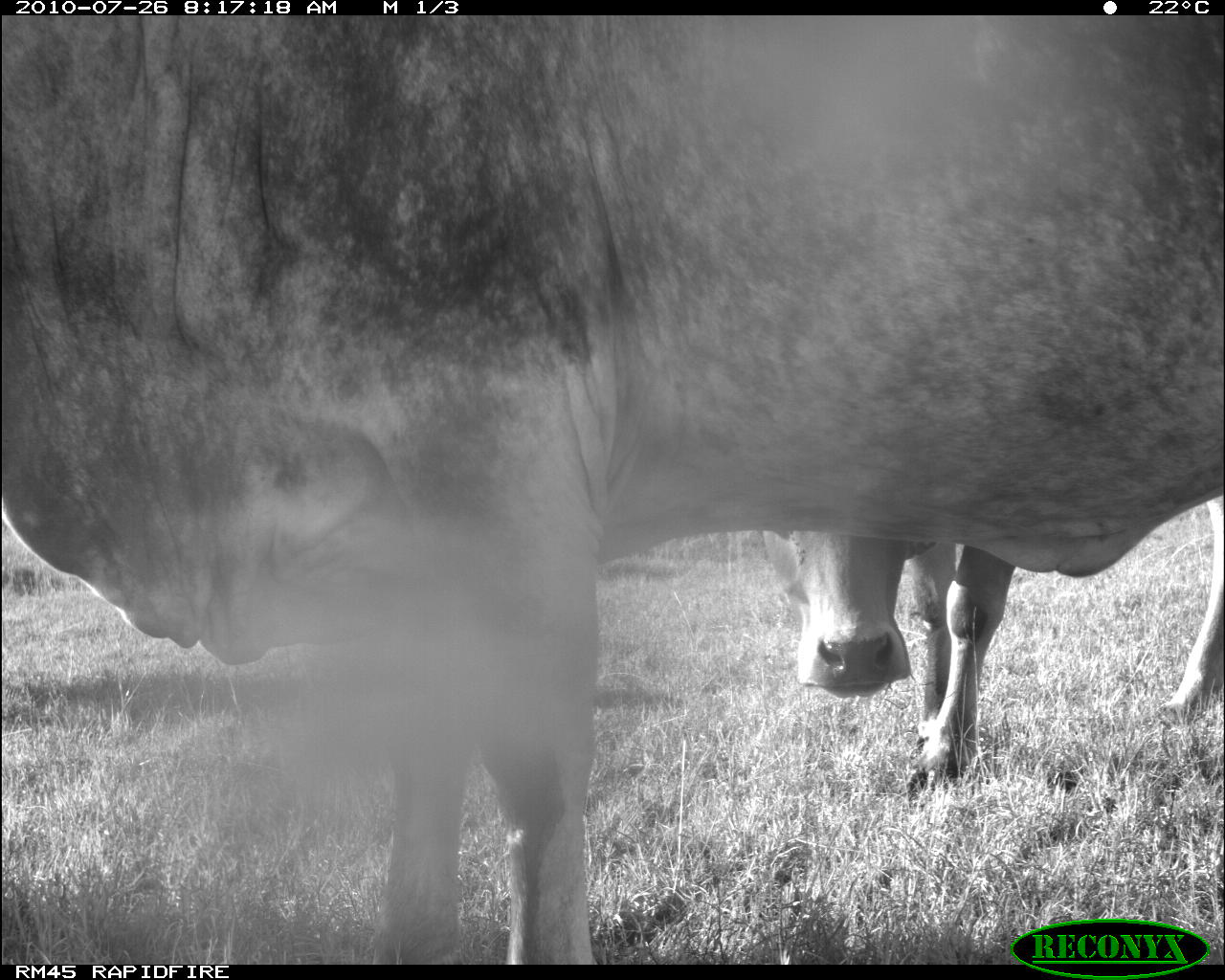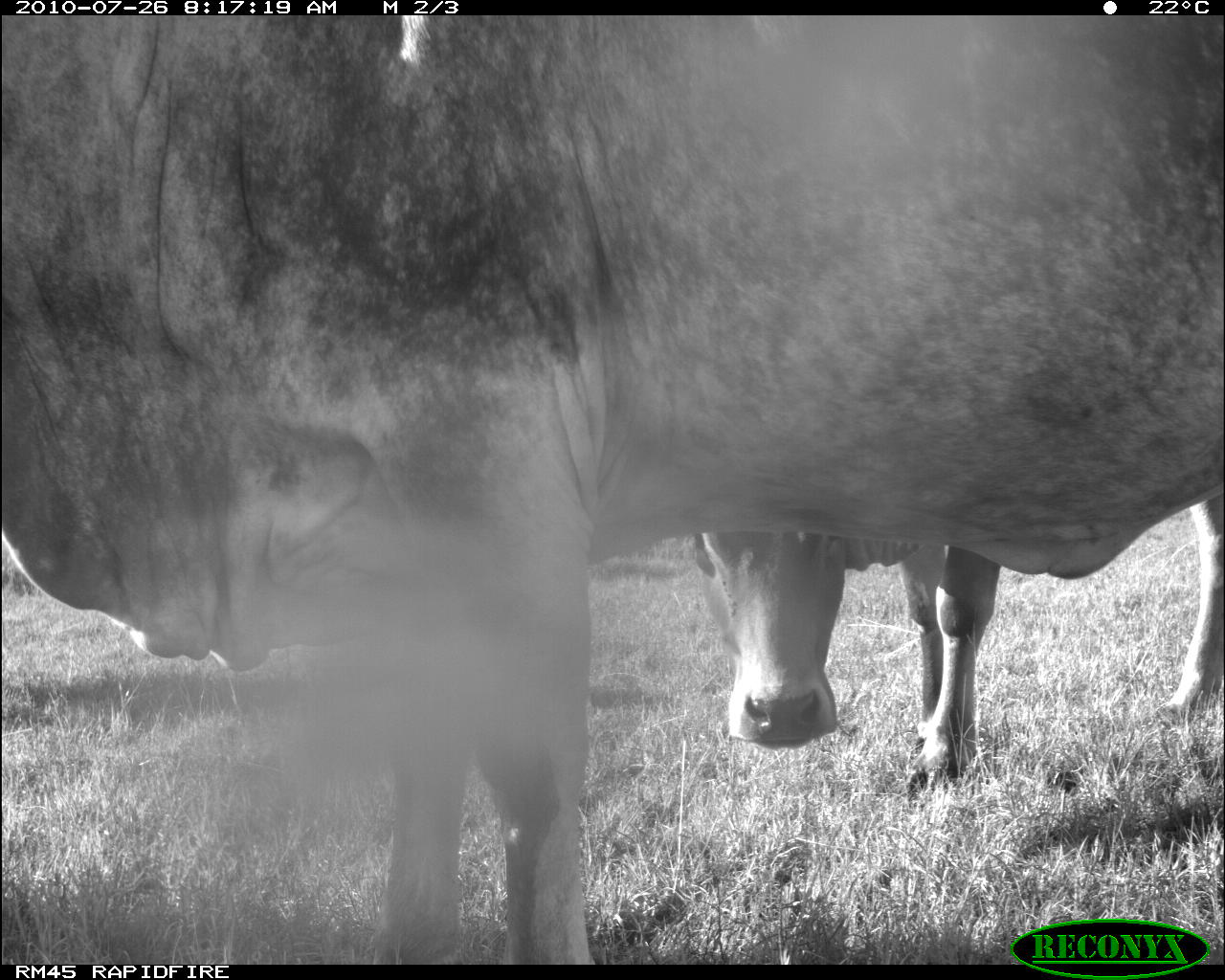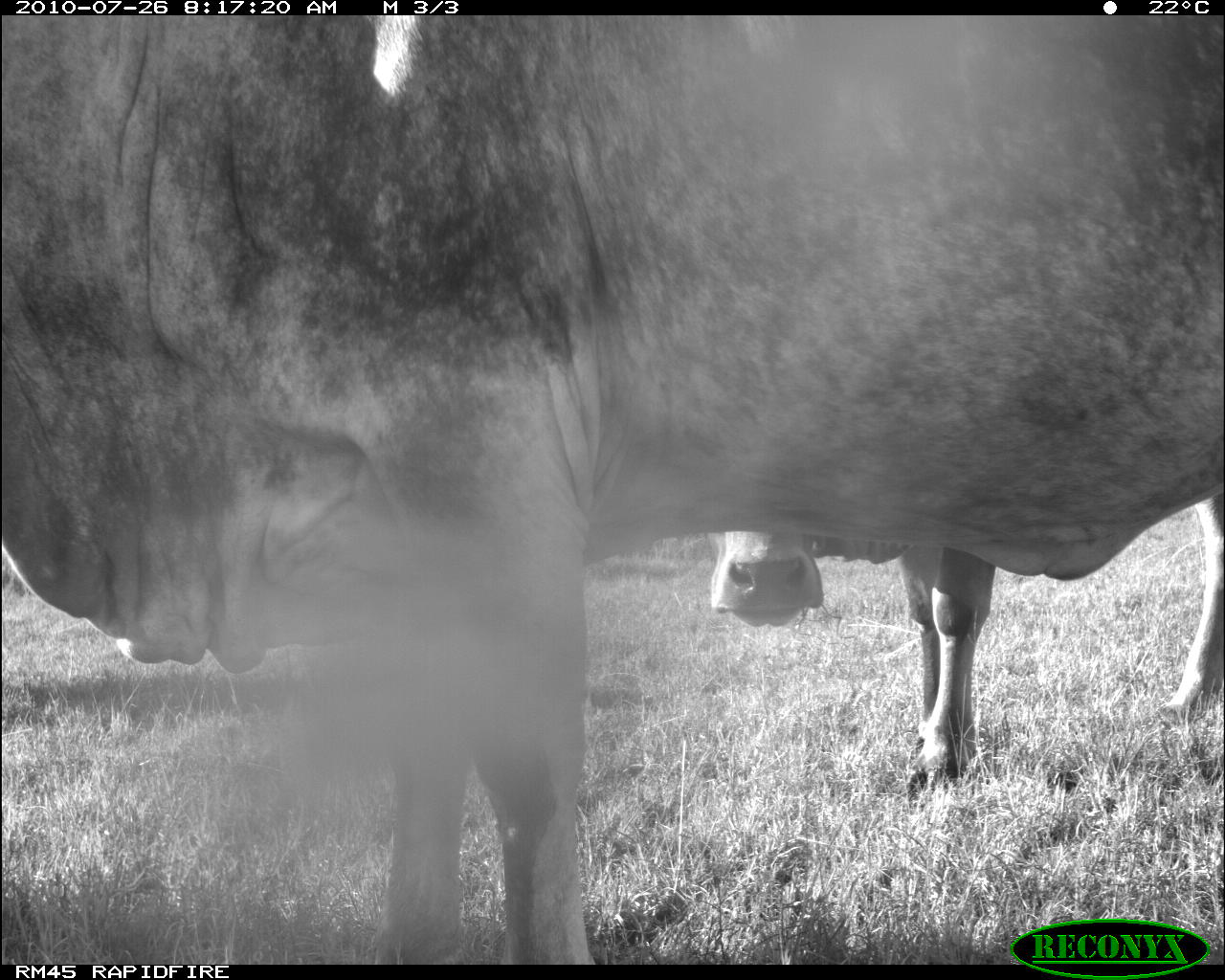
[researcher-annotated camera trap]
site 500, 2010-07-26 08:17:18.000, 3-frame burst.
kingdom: Animalia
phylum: Chordata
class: Mammalia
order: Artiodactyla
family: Bovidae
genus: Tragelaphus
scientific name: Tragelaphus oryx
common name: eland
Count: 2.